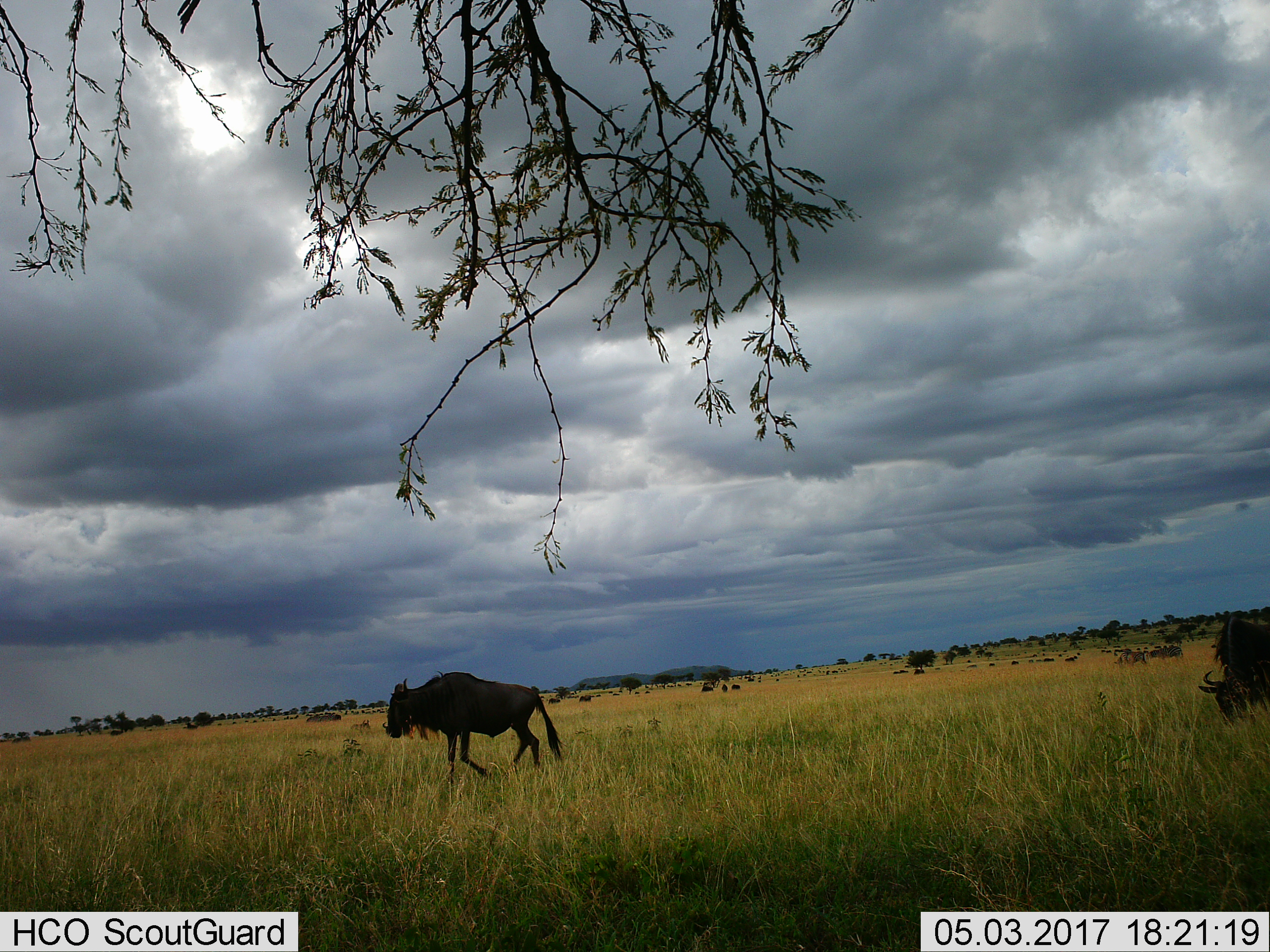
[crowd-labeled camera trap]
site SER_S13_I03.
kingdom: Animalia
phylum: Chordata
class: Mammalia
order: Artiodactyla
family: Bovidae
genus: Connochaetes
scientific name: Connochaetes taurinus taurinus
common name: blue wildebeest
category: wildebeestblue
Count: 5.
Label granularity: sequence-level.